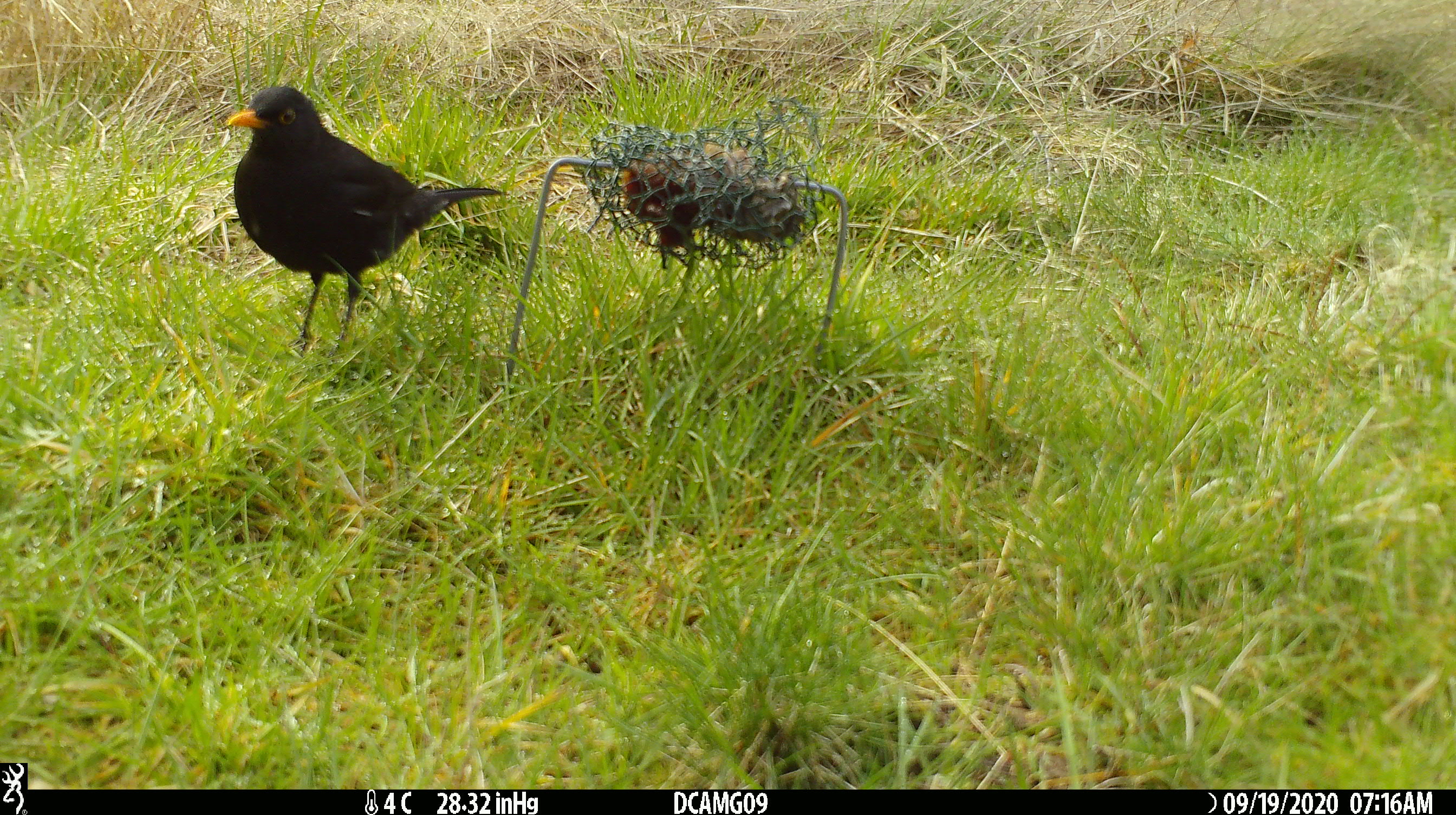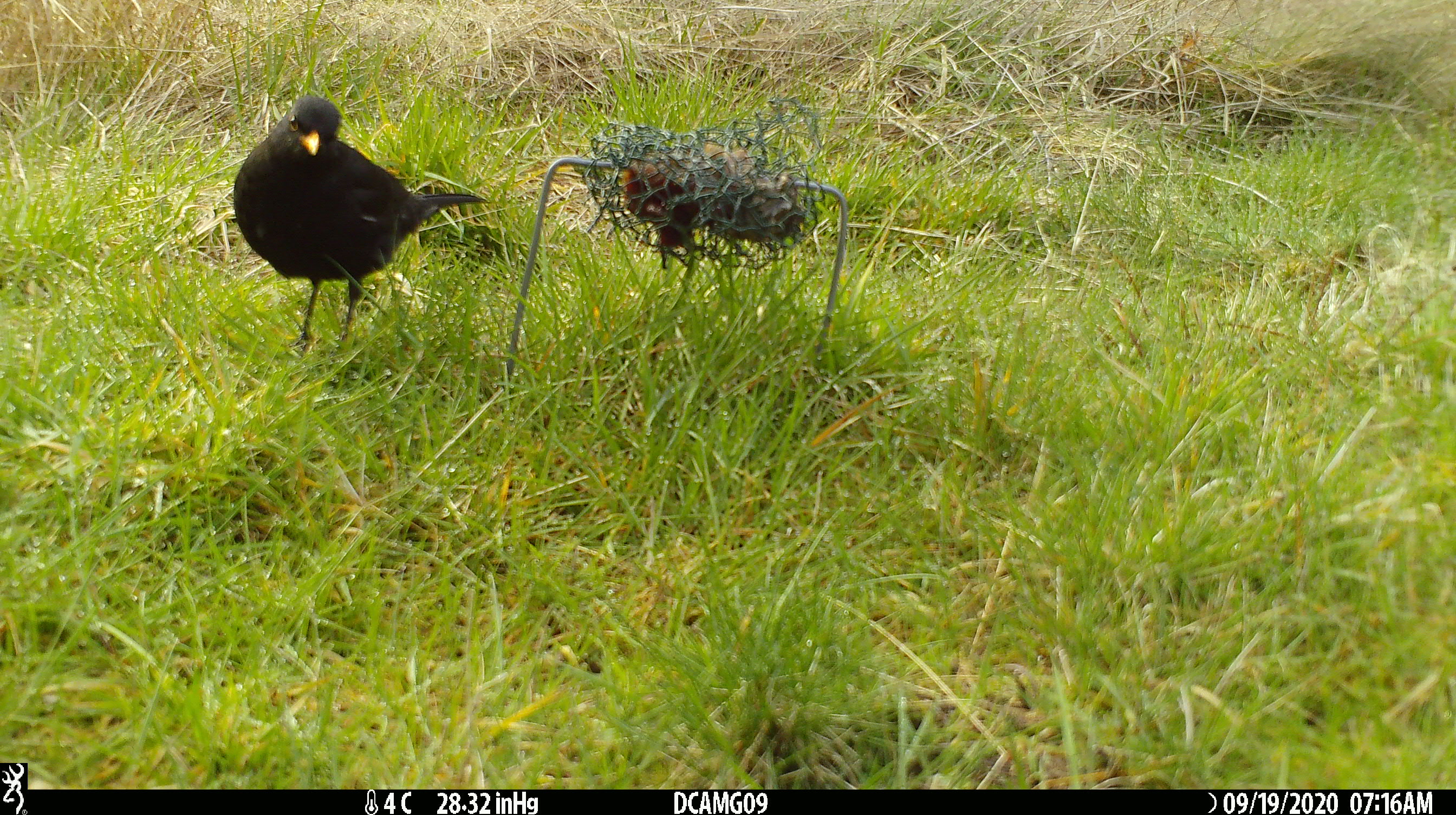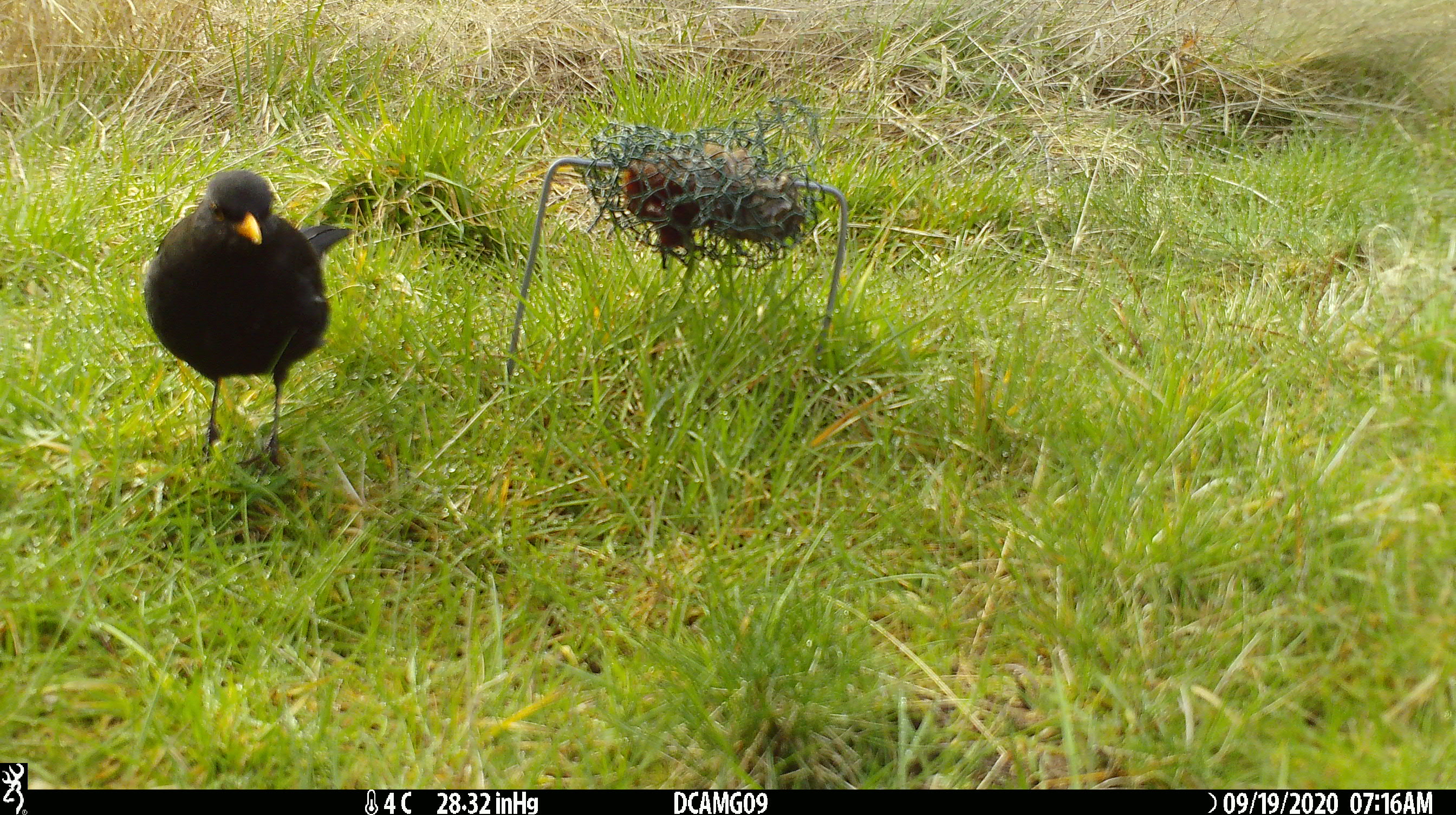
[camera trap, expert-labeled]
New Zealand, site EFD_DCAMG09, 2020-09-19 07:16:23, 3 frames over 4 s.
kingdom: Animalia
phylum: Chordata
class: Aves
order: Passeriformes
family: Turdidae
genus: Turdus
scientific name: Turdus merula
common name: eurasian blackbird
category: blackbird